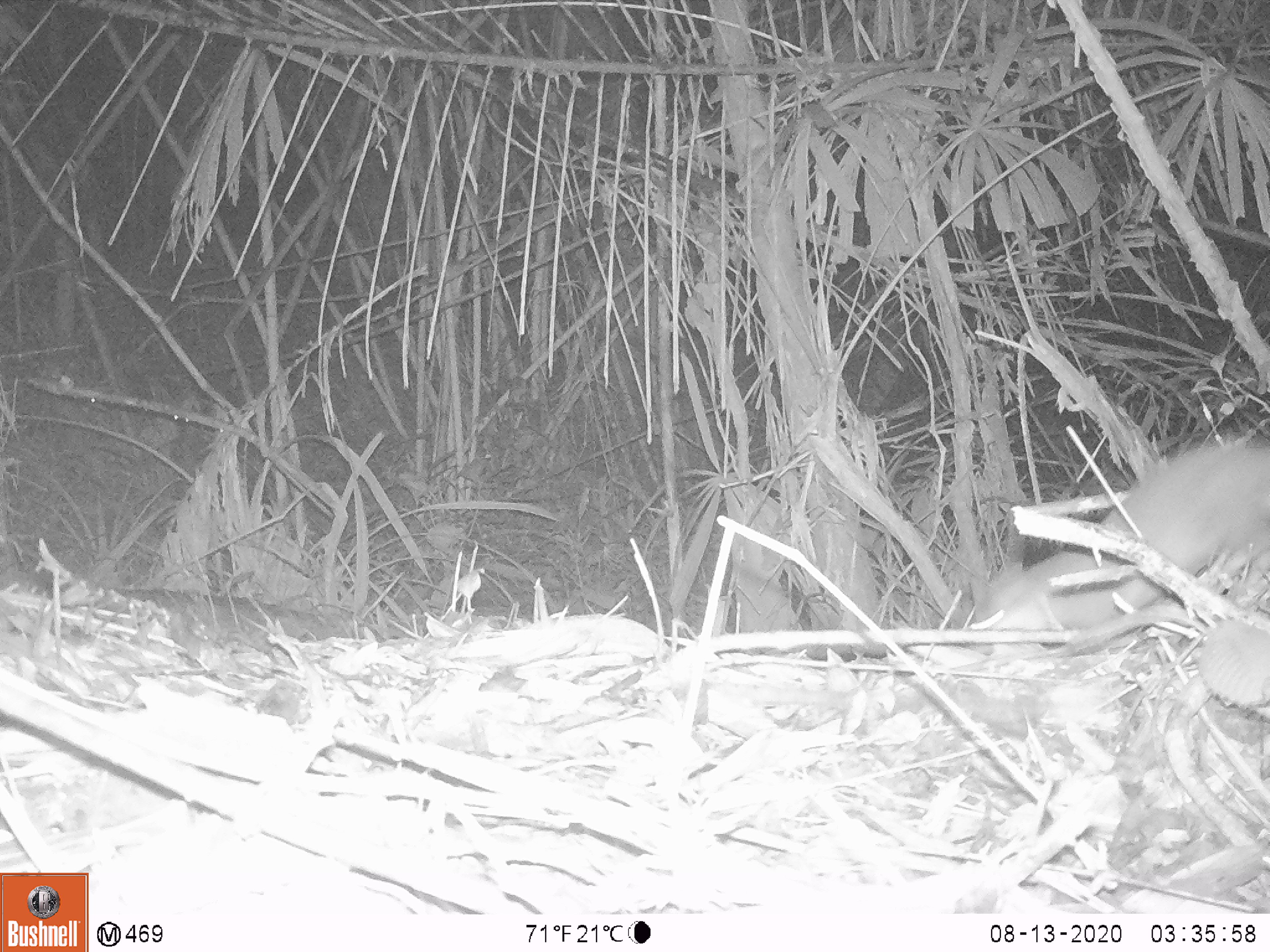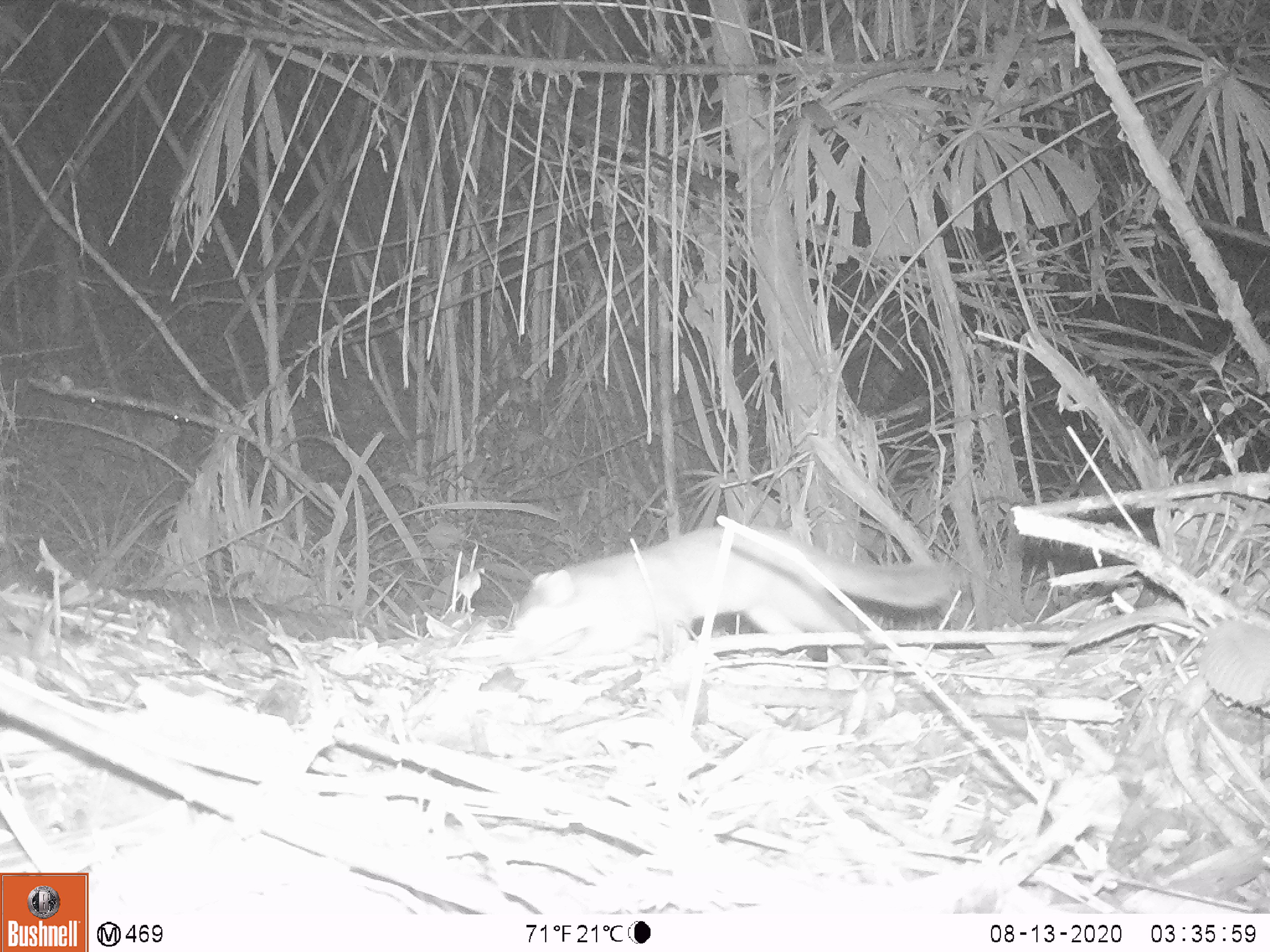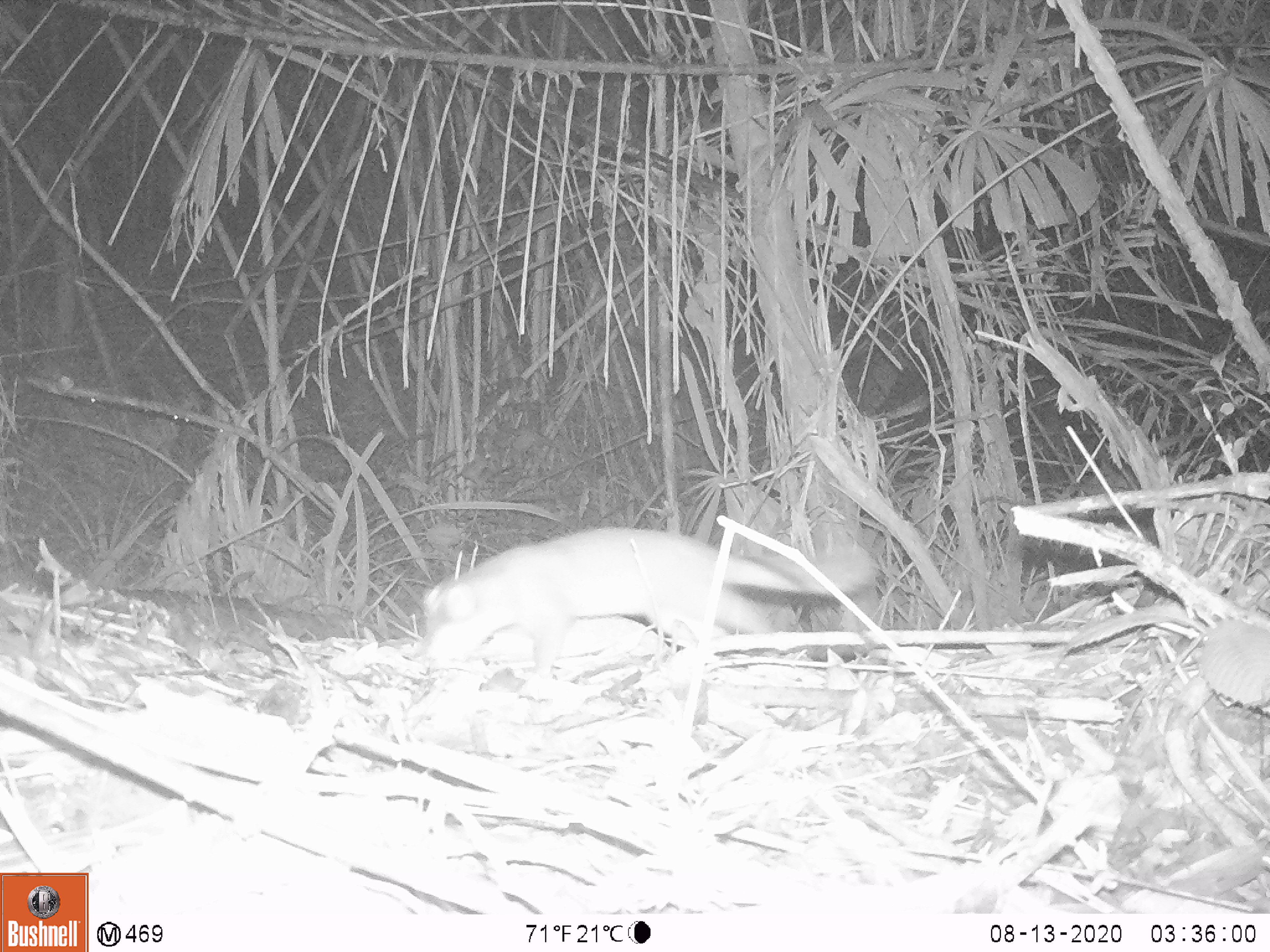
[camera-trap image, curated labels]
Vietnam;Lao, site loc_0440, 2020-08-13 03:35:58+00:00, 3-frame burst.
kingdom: Animalia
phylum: Chordata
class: Mammalia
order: Carnivora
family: Mustelidae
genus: Melogale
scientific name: Melogale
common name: ferret badger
Ferret badger (Melogale). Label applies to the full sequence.